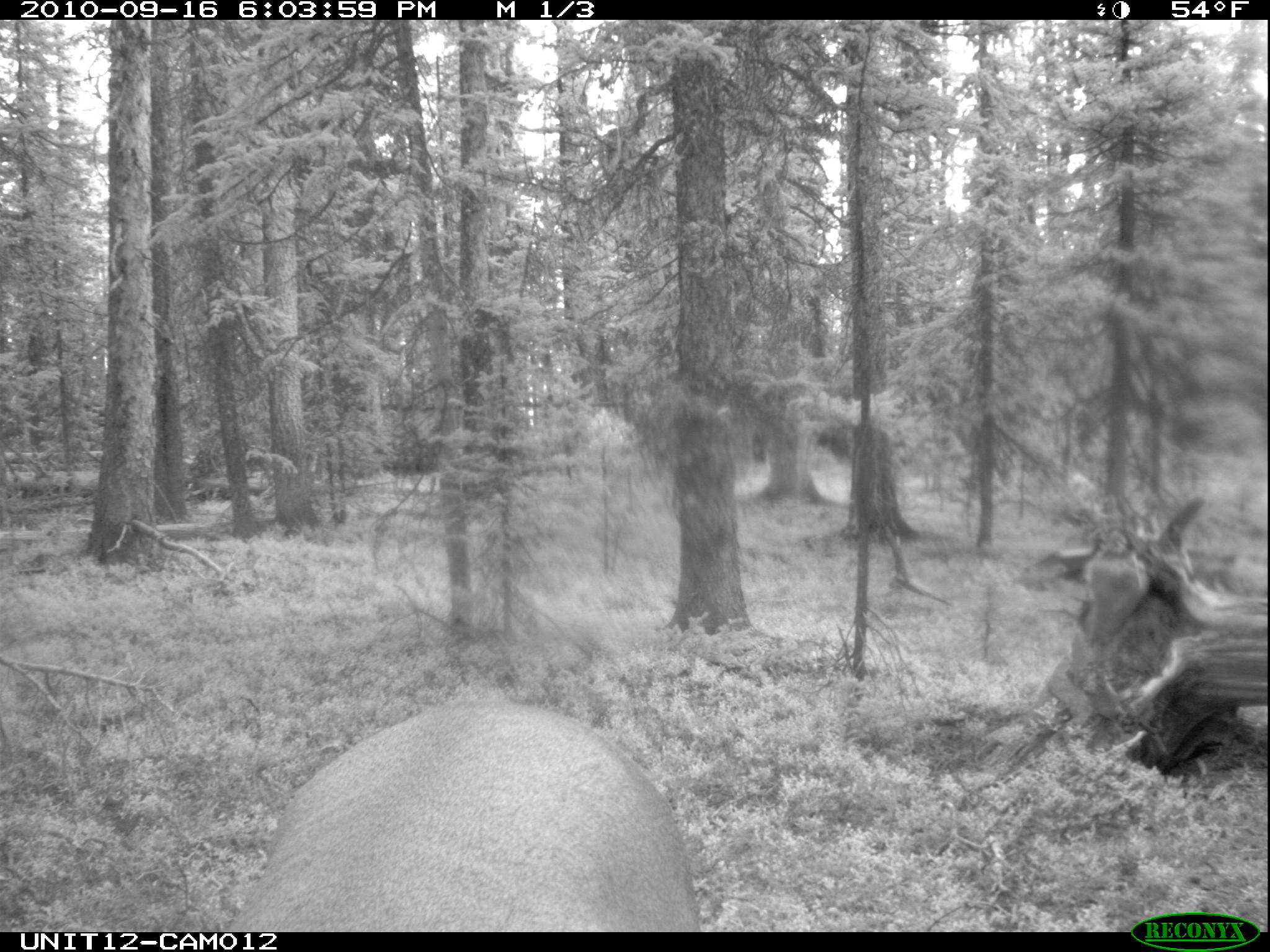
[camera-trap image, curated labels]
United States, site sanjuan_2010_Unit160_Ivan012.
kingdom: Animalia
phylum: Chordata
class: Mammalia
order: Artiodactyla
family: Cervidae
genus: Cervus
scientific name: Cervus elaphus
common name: red deer